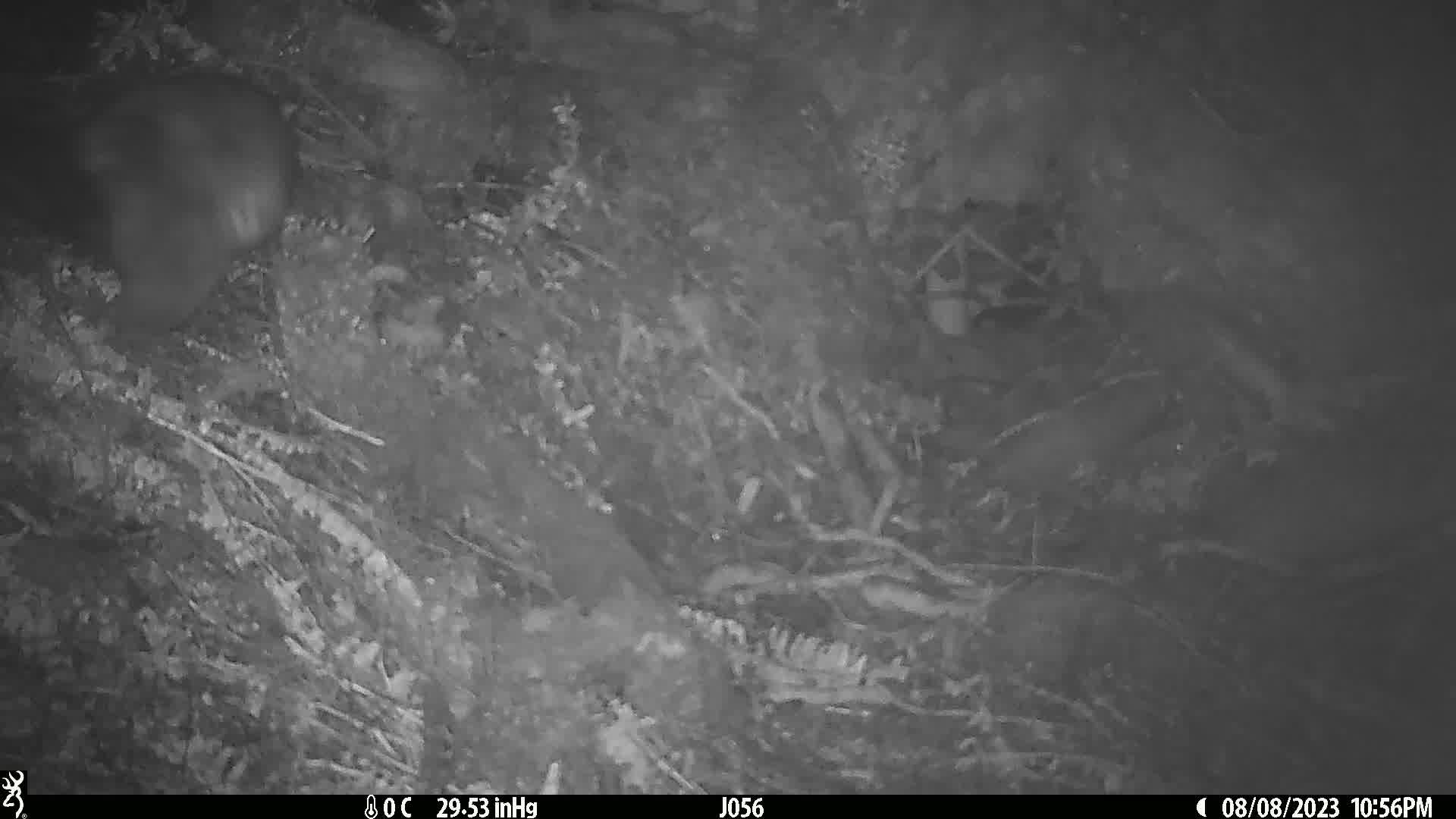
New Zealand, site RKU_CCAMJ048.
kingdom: Animalia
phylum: Chordata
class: Mammalia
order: Diprotodontia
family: Phalangeridae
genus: Trichosurus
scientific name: Trichosurus vulpecula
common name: common brushtail possum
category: possum